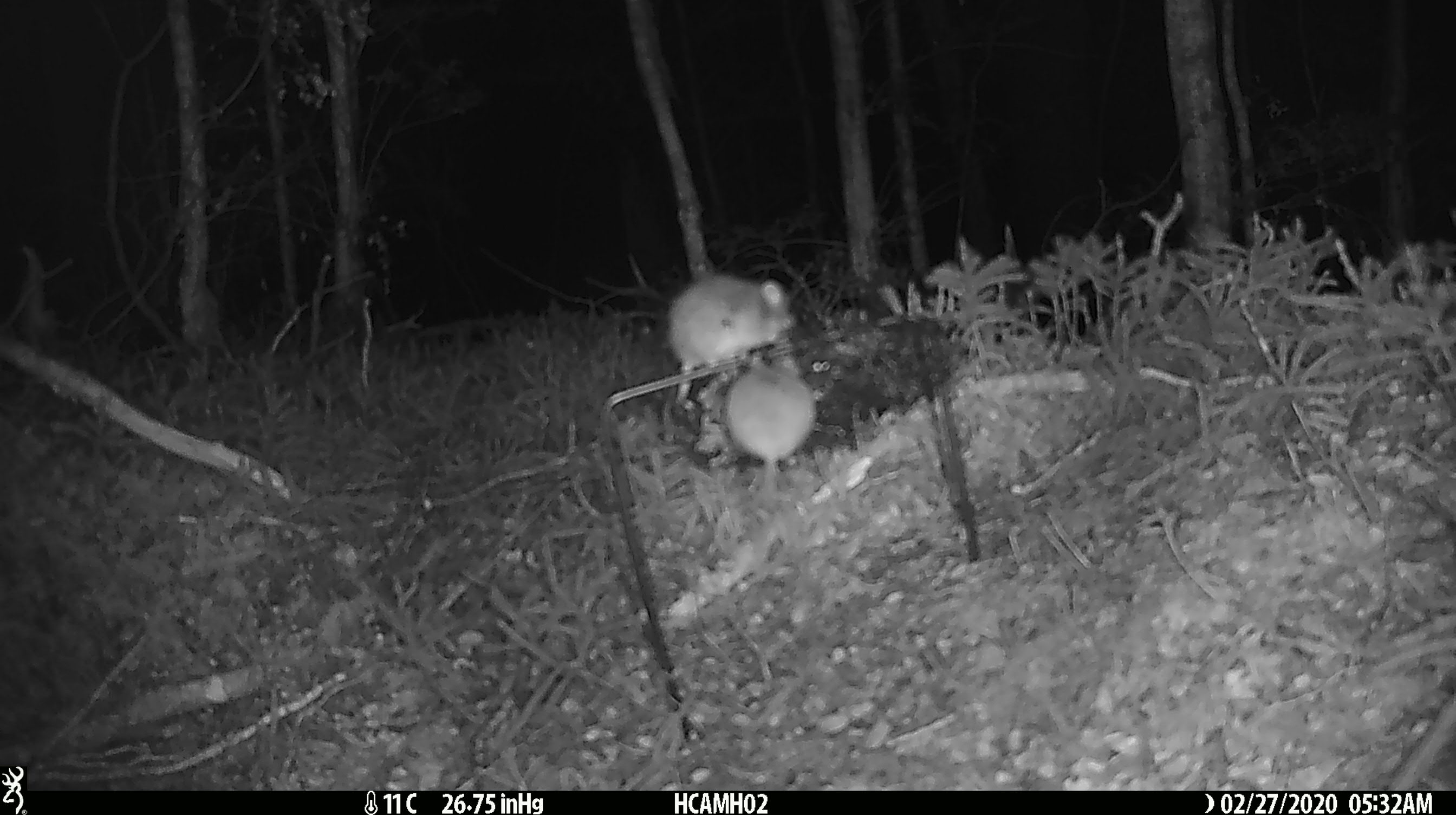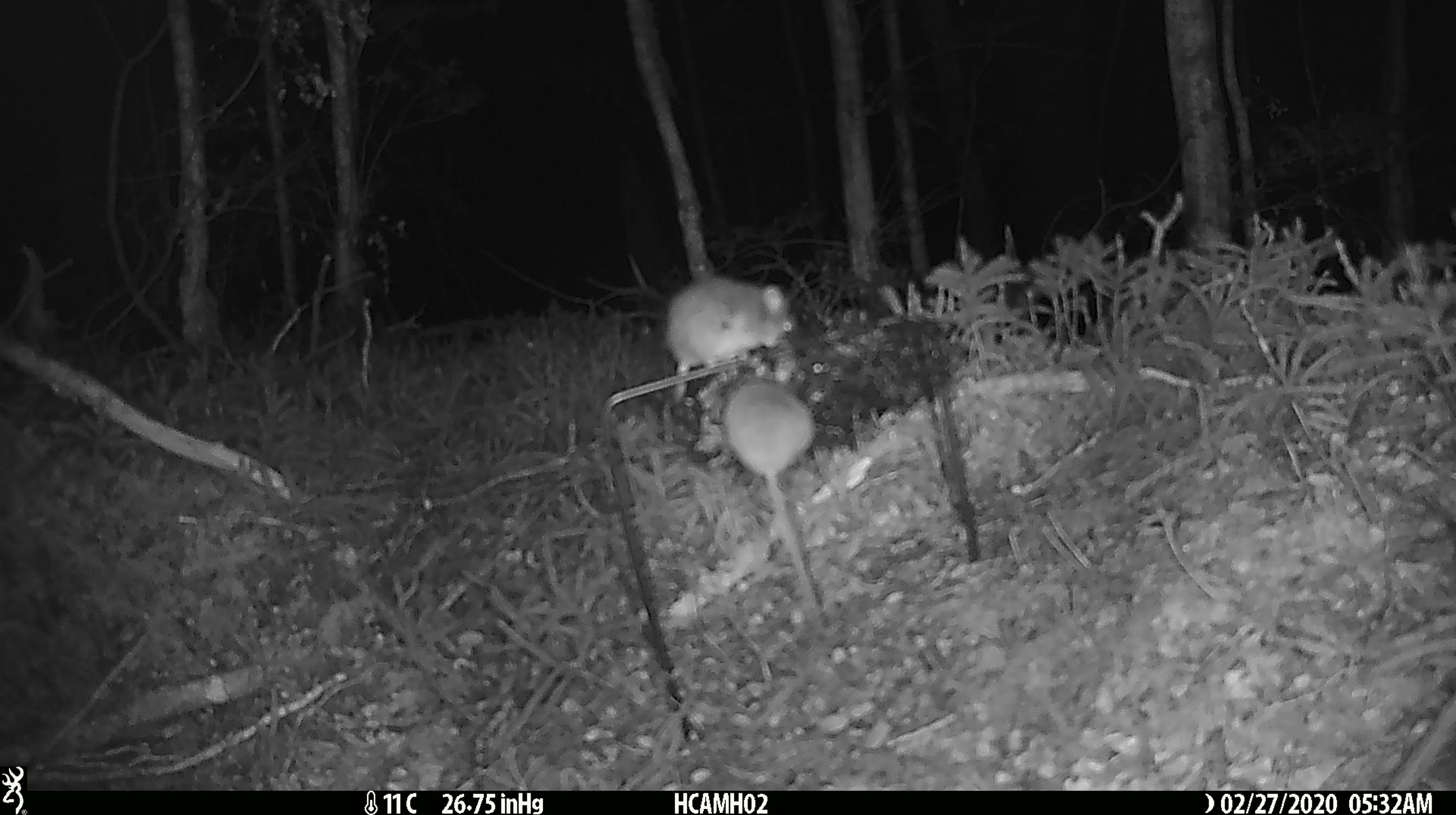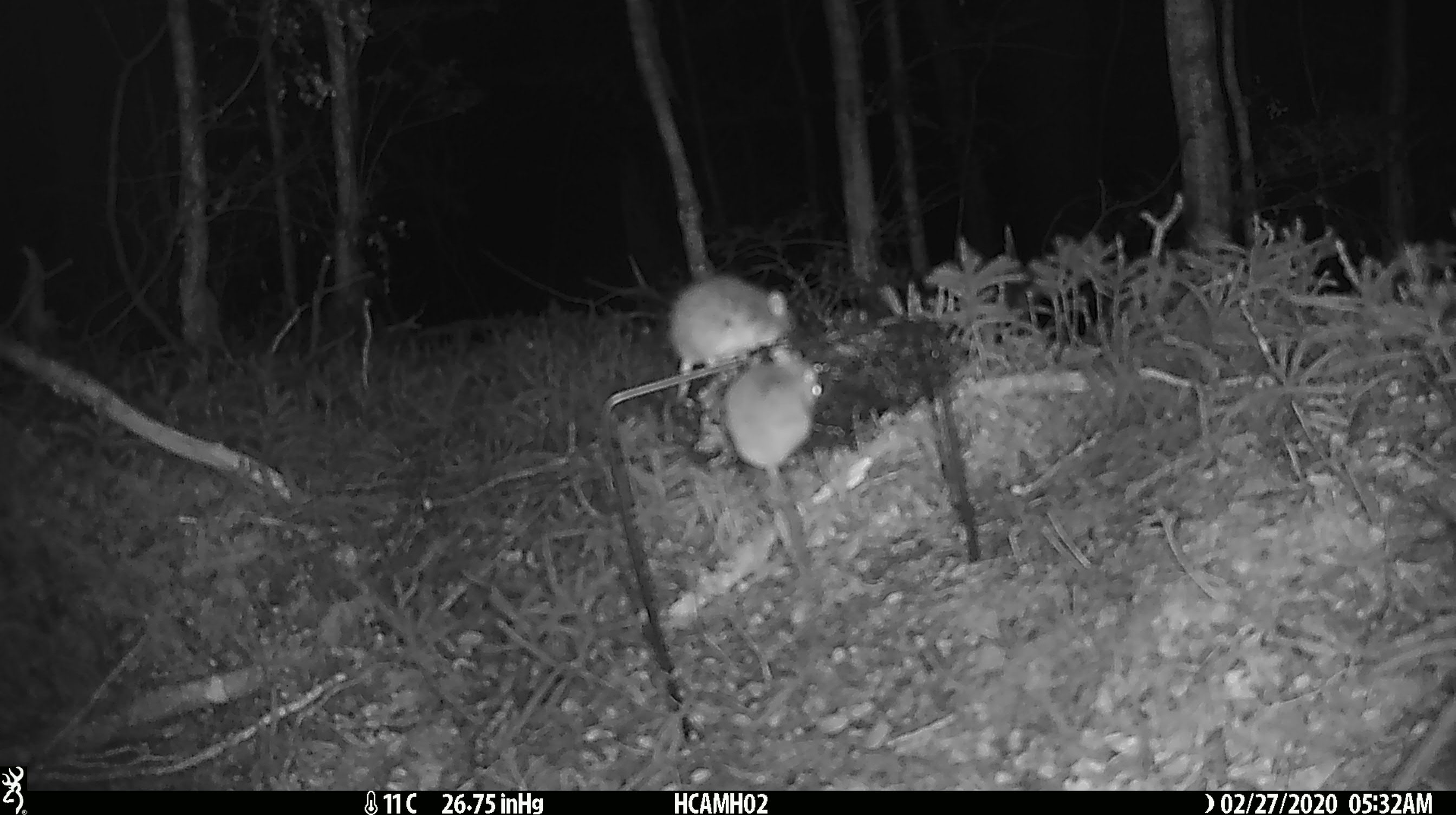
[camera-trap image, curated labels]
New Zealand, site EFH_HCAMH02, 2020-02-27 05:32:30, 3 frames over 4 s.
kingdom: Animalia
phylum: Chordata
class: Mammalia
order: Rodentia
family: Muridae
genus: Mus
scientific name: Mus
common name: mouse